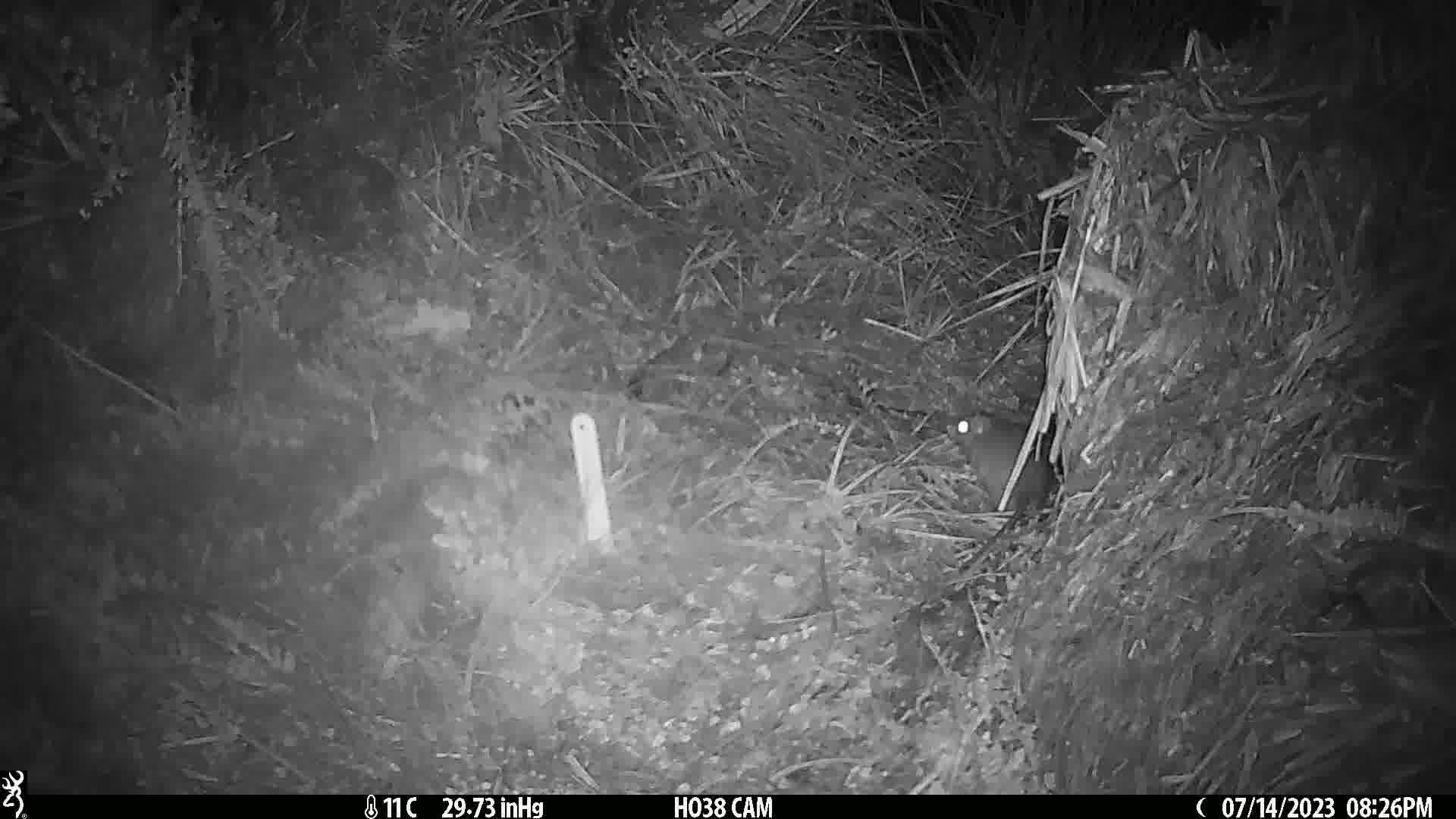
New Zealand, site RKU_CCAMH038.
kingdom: Animalia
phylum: Chordata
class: Mammalia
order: Rodentia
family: Muridae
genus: Rattus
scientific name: Rattus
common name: rat